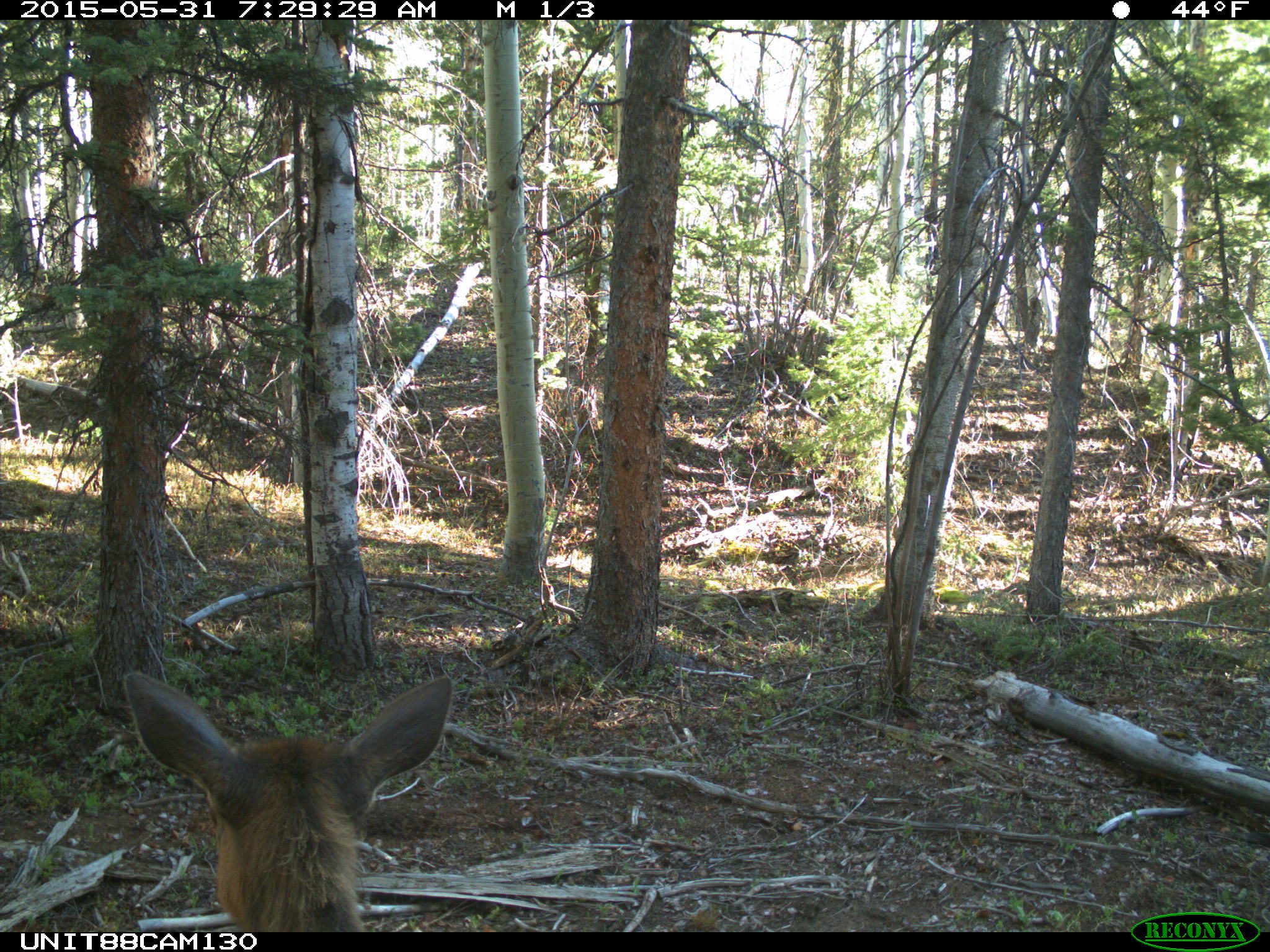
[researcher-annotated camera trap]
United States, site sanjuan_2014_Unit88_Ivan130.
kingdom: Animalia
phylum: Chordata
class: Mammalia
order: Artiodactyla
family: Cervidae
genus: Cervus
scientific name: Cervus elaphus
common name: red deer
Cervus elaphus (red deer).